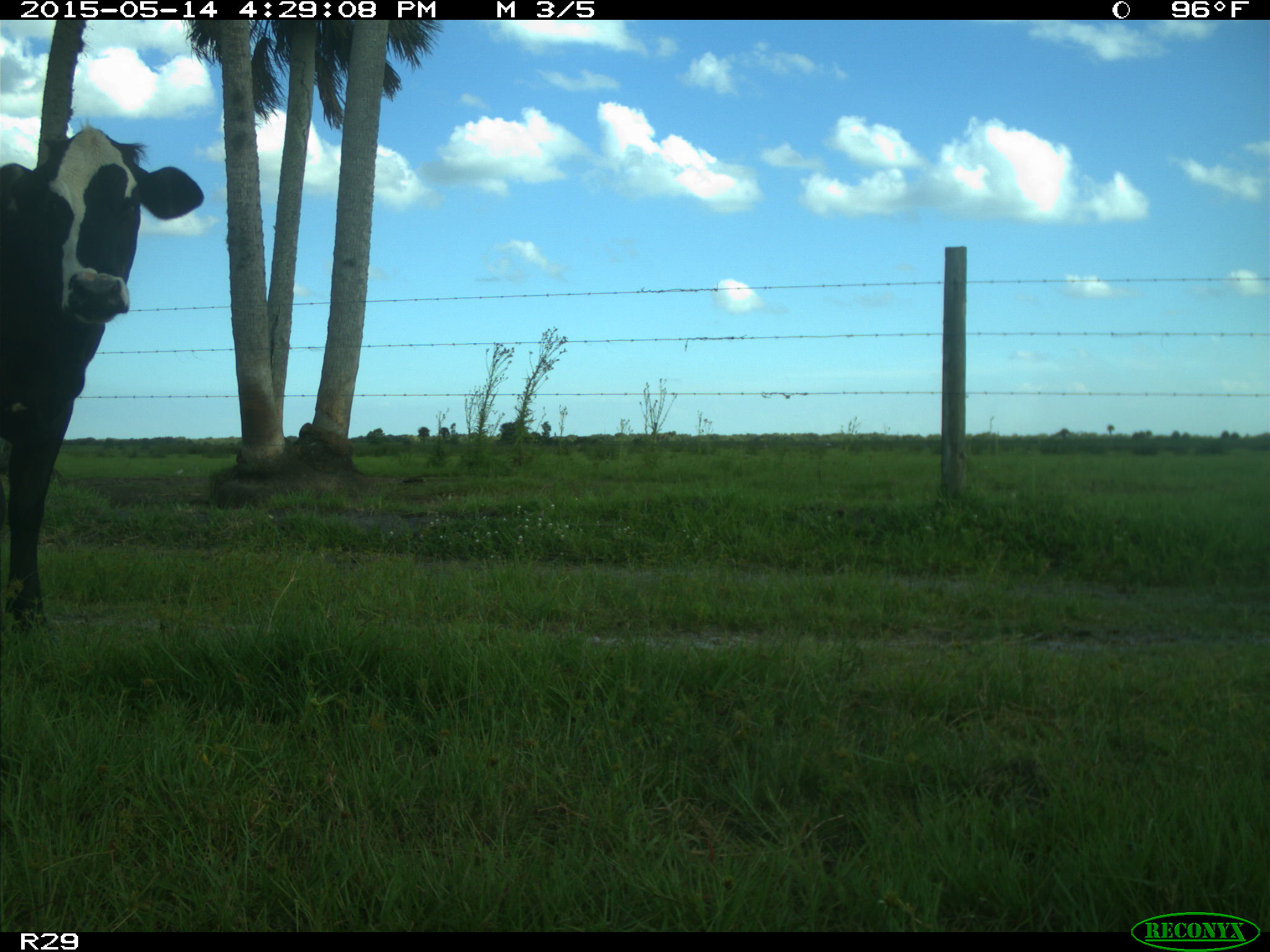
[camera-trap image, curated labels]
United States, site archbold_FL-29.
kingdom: Animalia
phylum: Chordata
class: Mammalia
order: Artiodactyla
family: Bovidae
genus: Bos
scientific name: Bos taurus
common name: domestic cow